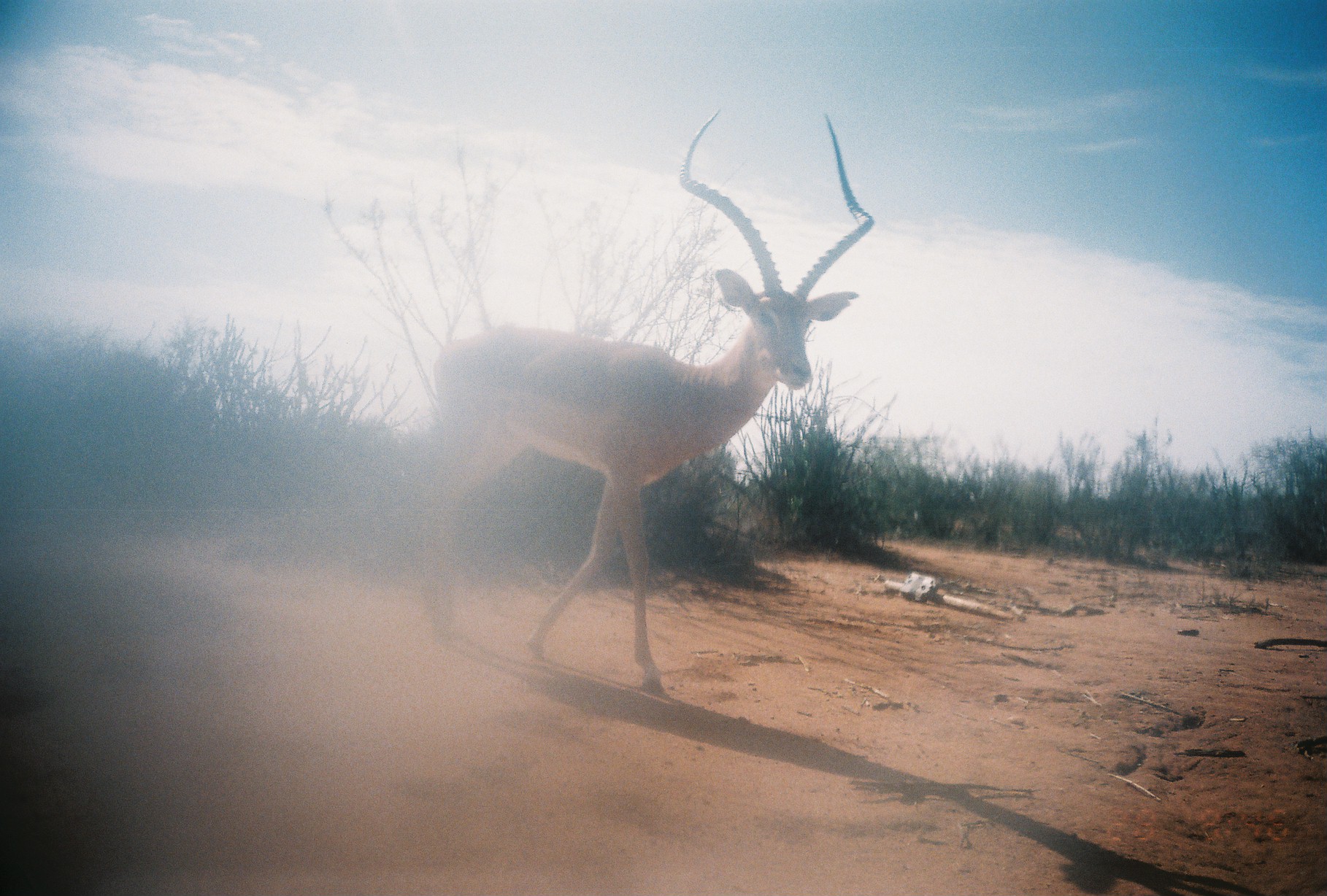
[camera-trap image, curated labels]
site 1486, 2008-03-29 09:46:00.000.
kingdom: Animalia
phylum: Chordata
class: Mammalia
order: Artiodactyla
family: Bovidae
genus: Aepyceros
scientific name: Aepyceros melampus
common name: impala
Aepyceros melampus (impala), count 1.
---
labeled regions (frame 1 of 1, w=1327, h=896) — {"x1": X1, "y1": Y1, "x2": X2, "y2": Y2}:
aepyceros melampus: {"x1": 410, "y1": 105, "x2": 875, "y2": 698}